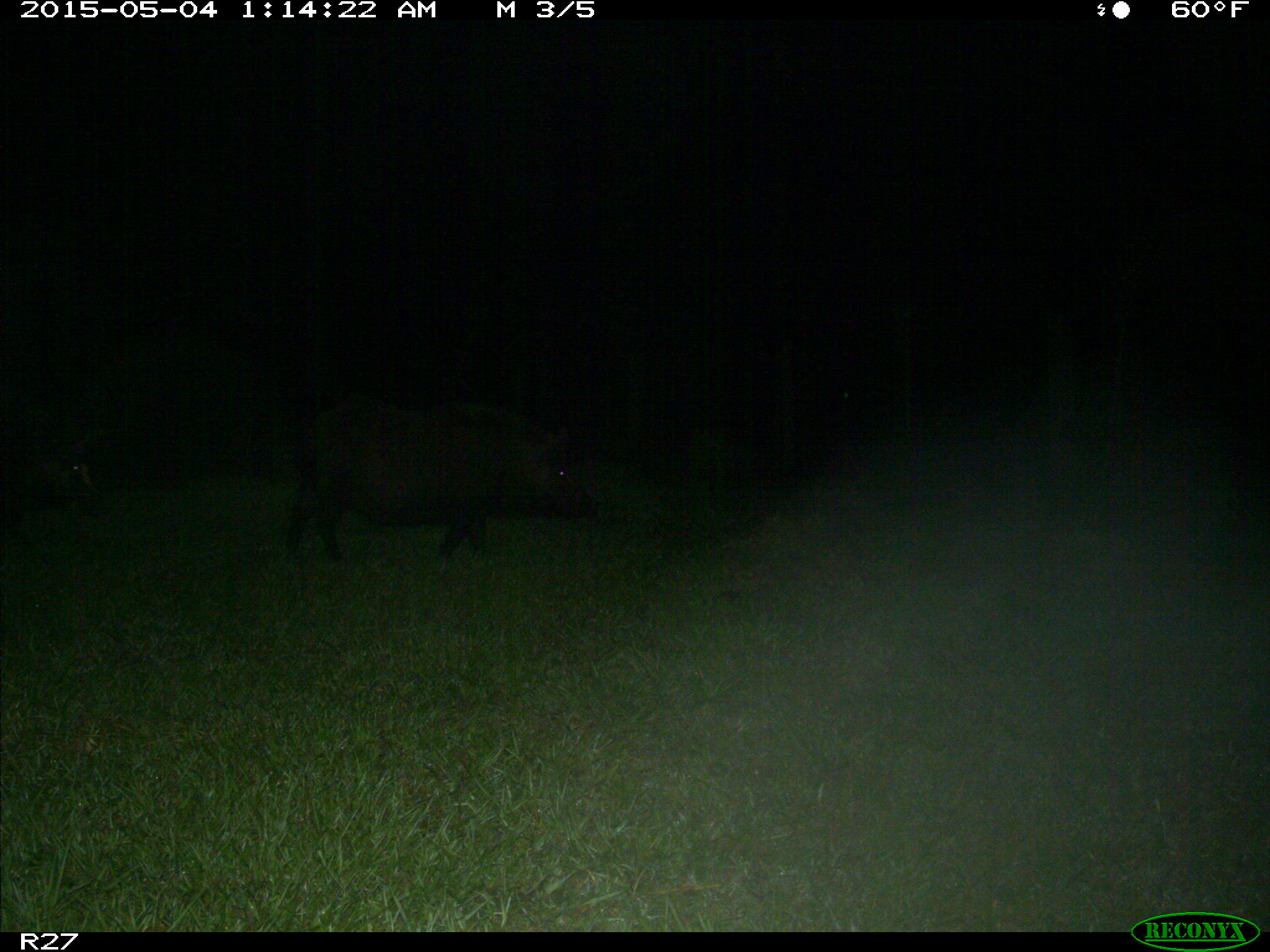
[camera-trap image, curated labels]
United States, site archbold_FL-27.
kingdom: Animalia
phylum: Chordata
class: Mammalia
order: Artiodactyla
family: Suidae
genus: Sus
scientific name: Sus scrofa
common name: wild boar